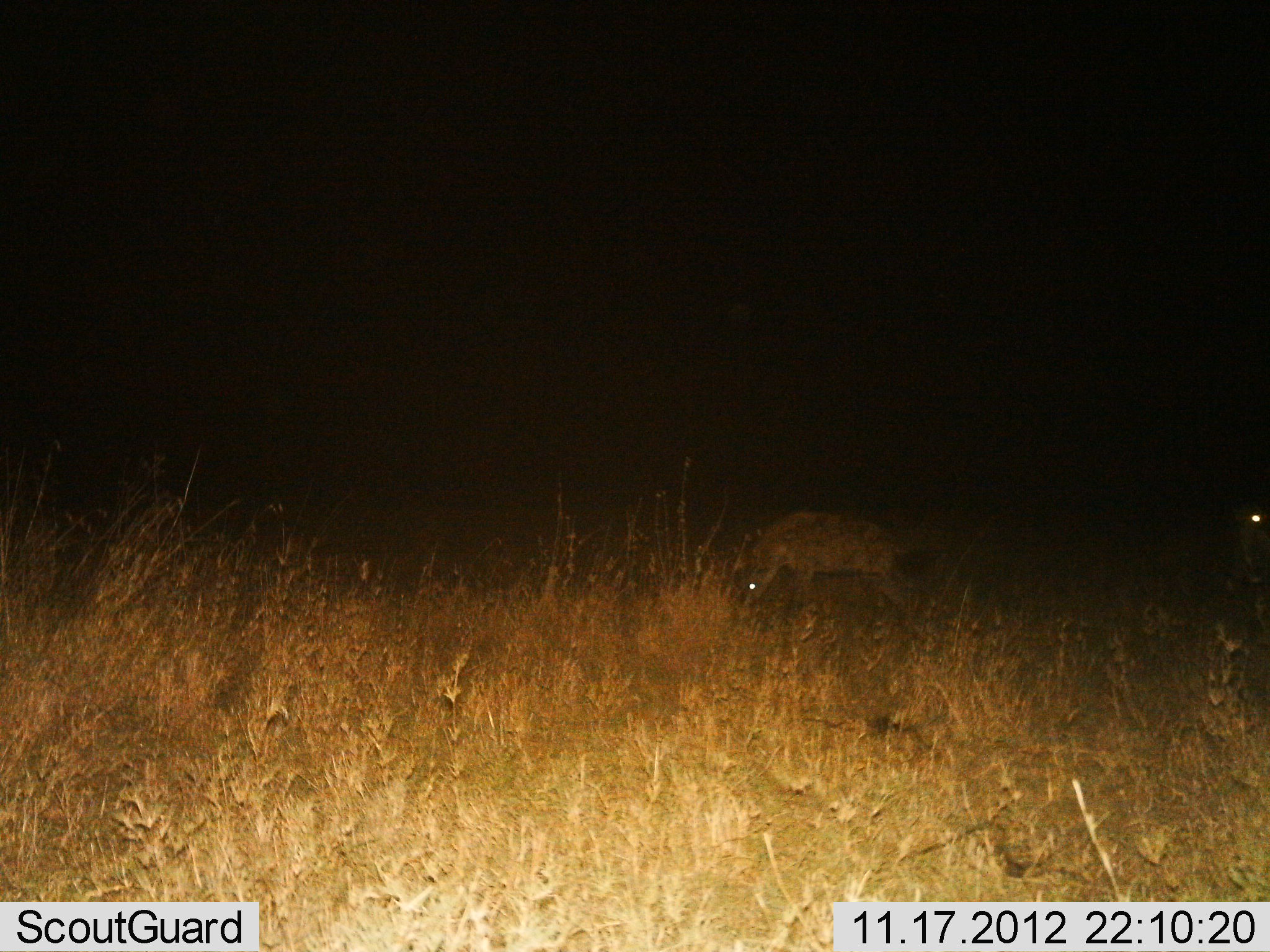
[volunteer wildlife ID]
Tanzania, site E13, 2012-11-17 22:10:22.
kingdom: Animalia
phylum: Chordata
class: Mammalia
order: Carnivora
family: Hyaenidae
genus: Crocuta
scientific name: Crocuta crocuta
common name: spotted hyena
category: hyenaspotted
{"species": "hyenaspotted (spotted hyena) (Crocuta crocuta)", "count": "2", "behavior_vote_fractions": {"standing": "40%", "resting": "0%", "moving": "60%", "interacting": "0%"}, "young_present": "0%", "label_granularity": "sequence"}